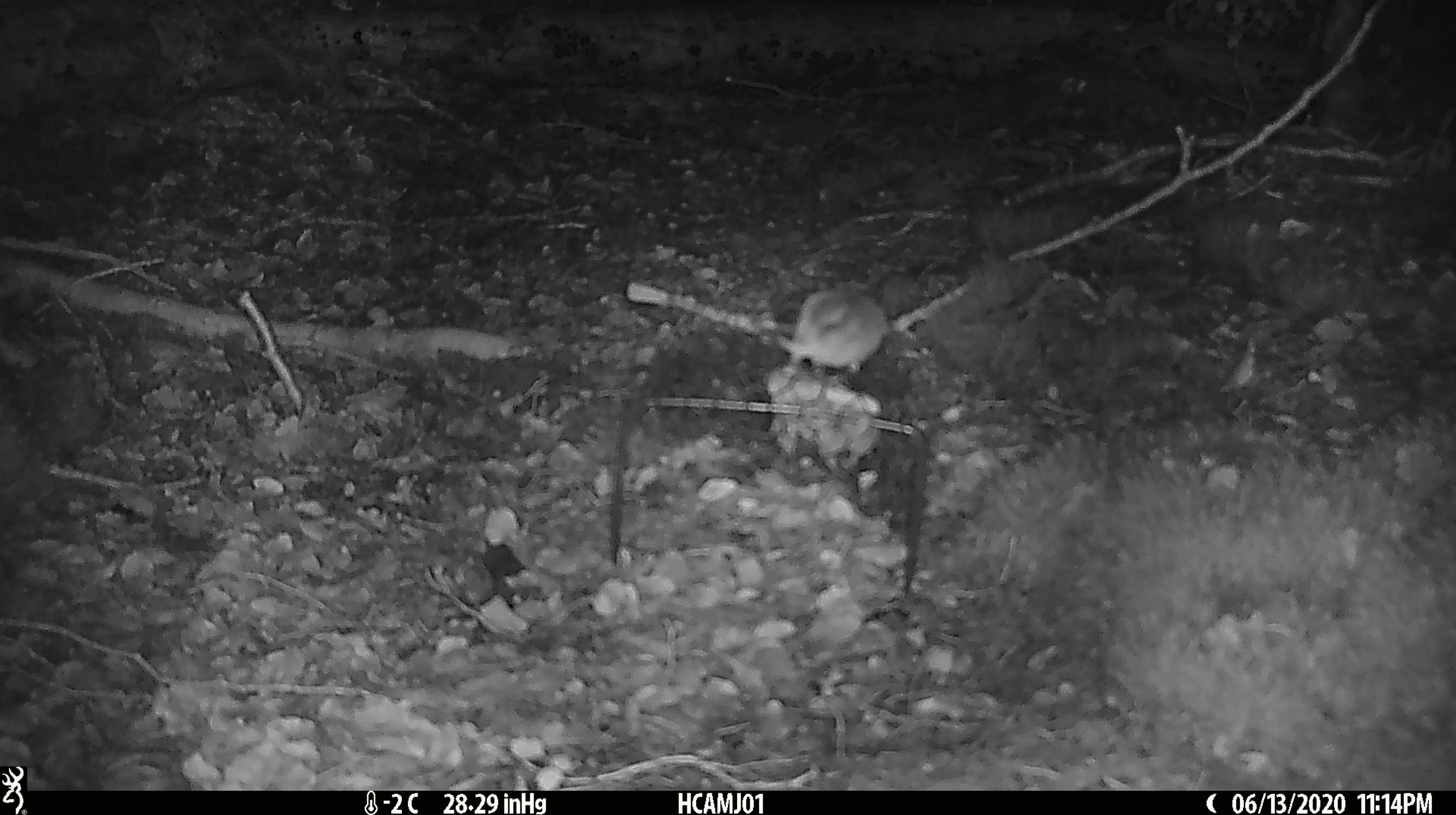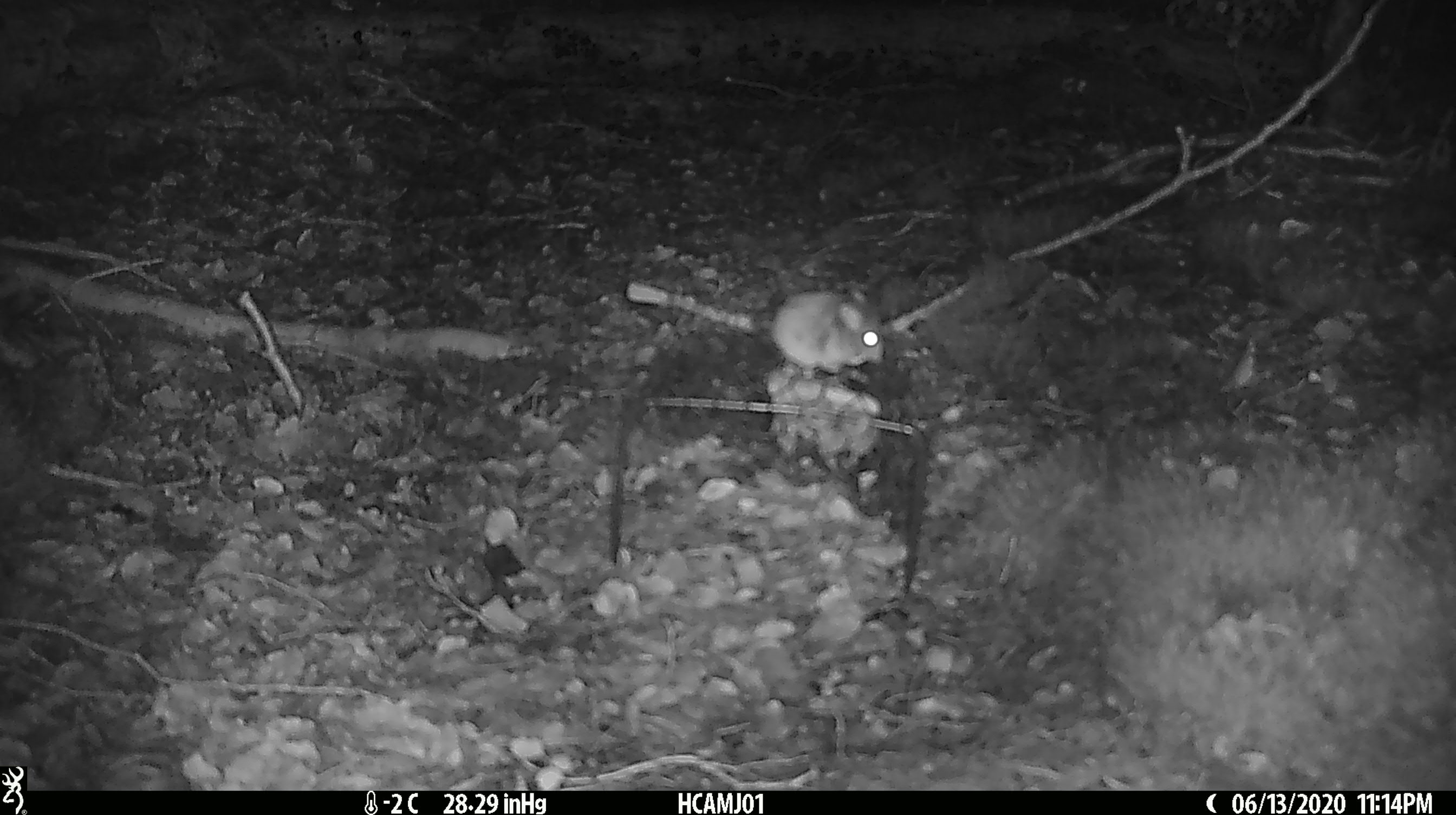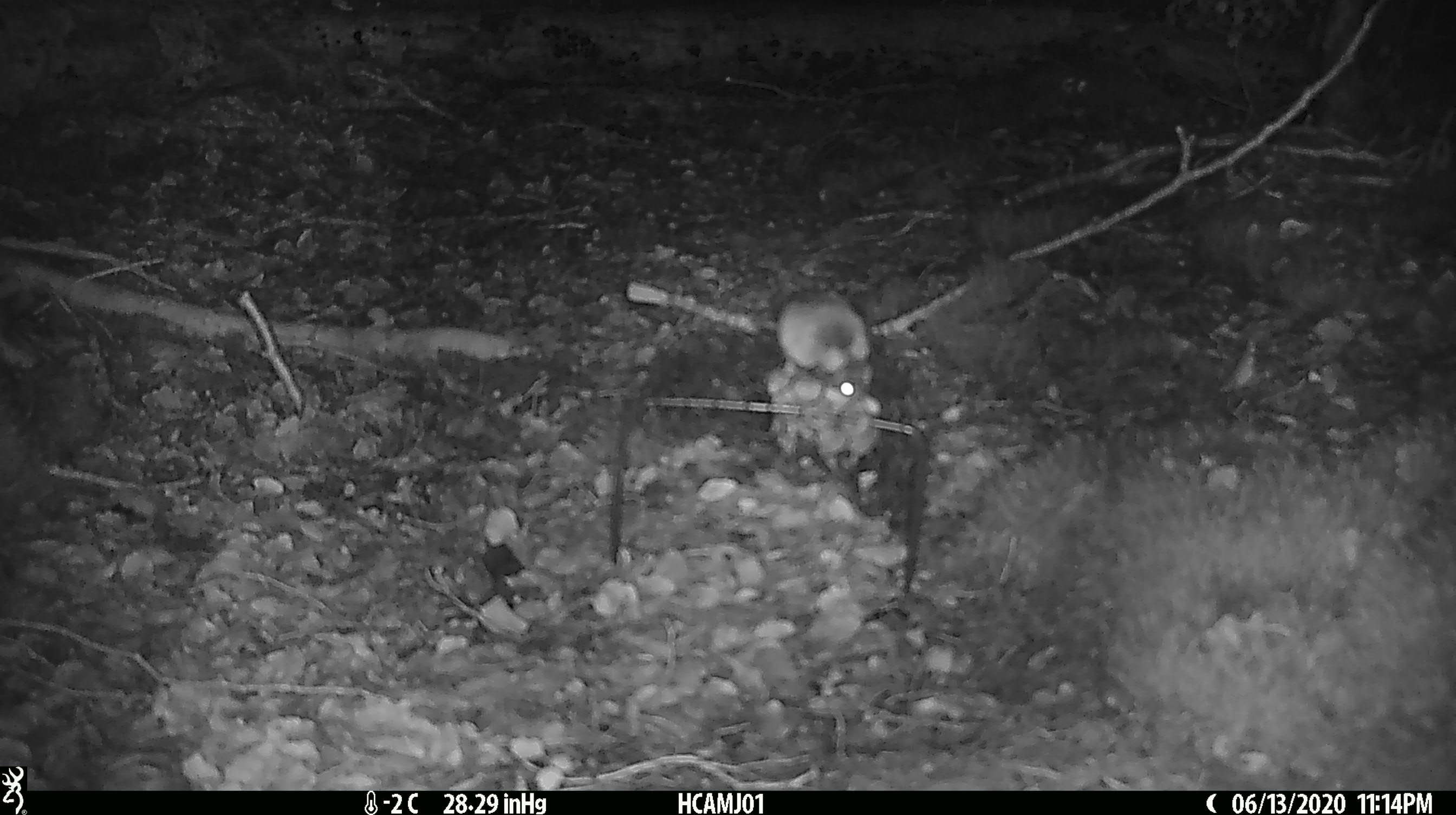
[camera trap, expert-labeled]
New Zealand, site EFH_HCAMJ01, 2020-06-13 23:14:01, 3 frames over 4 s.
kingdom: Animalia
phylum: Chordata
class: Mammalia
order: Rodentia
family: Muridae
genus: Mus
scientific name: Mus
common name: mouse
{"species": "mouse (Mus)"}